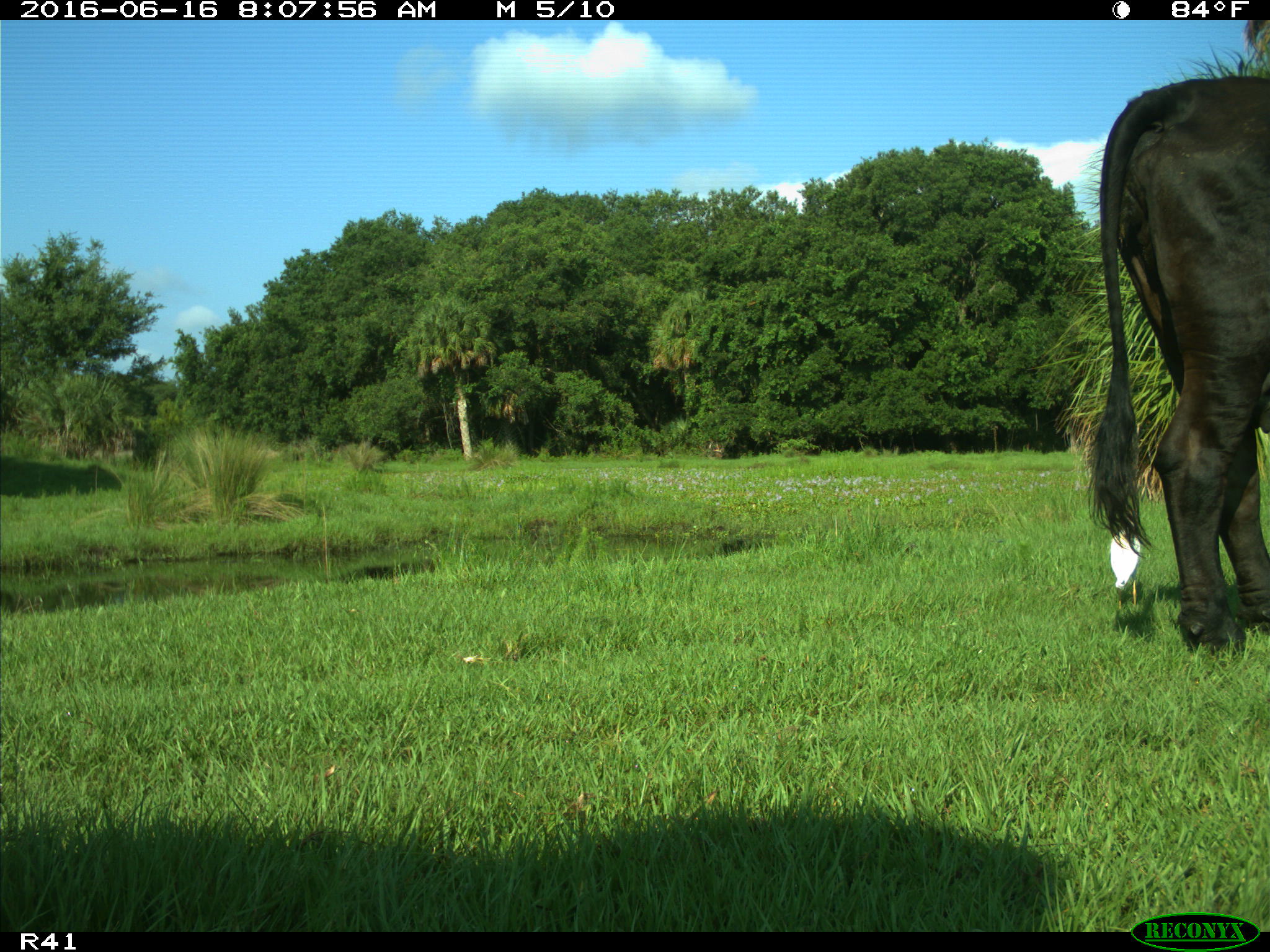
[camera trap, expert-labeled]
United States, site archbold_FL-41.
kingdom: Animalia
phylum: Chordata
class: Mammalia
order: Artiodactyla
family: Bovidae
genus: Bos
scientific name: Bos taurus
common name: domestic cow